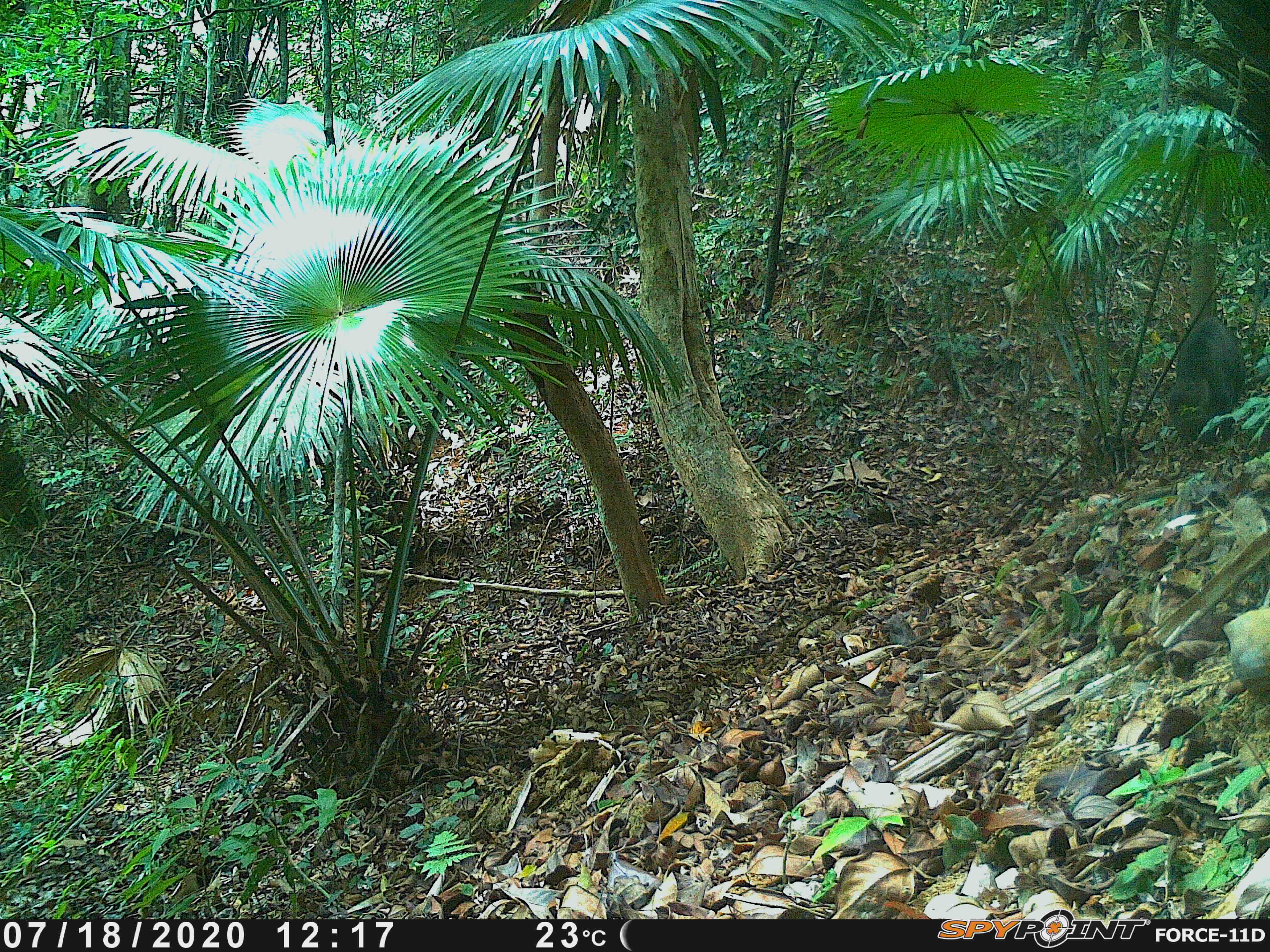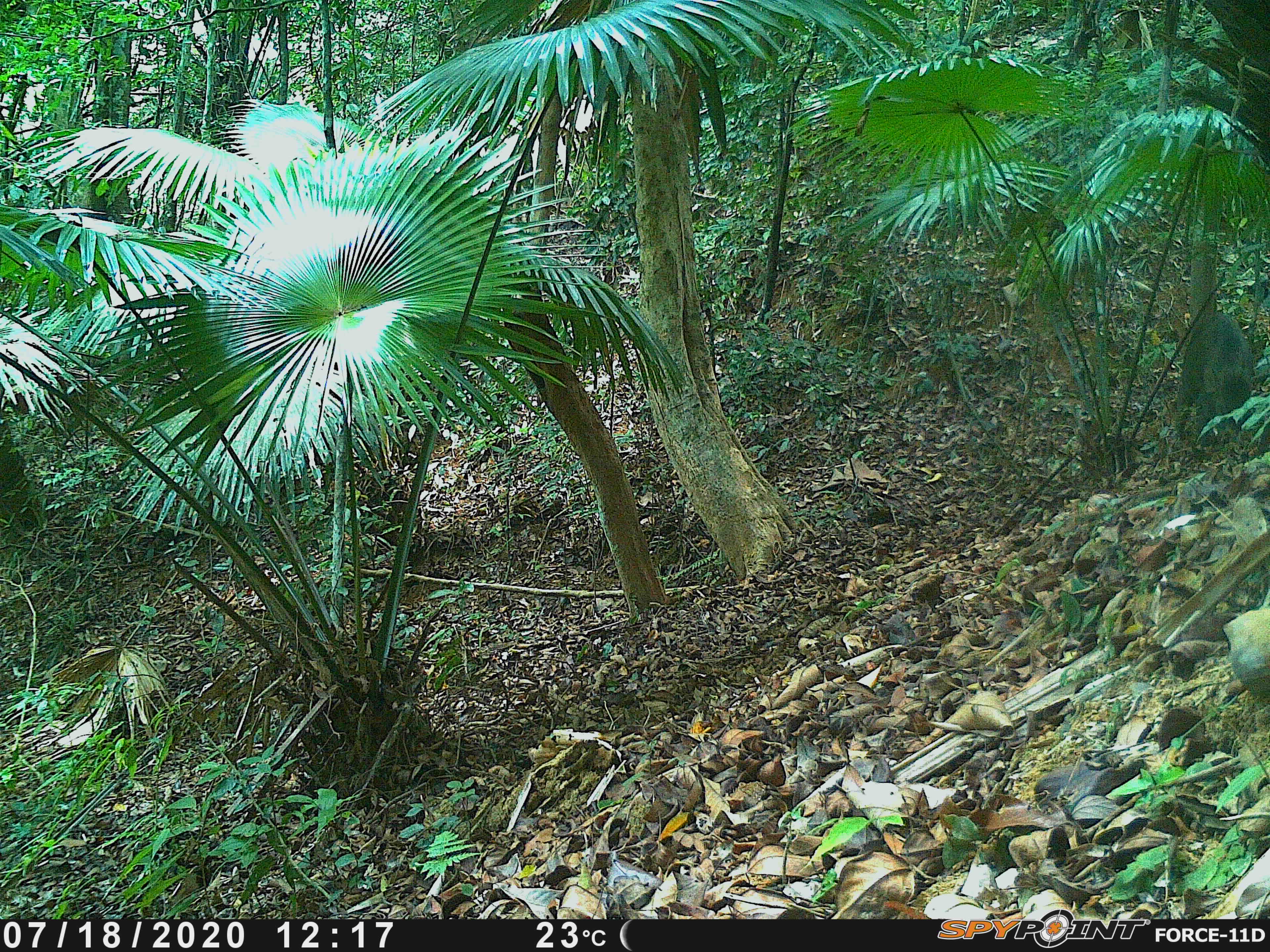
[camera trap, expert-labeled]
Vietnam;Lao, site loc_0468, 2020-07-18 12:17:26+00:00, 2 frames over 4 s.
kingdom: Animalia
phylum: Chordata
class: Mammalia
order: Artiodactyla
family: Suidae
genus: Sus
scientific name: Sus scrofa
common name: eurasian wild pig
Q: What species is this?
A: Eurasian wild pig (Sus scrofa).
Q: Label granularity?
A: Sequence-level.